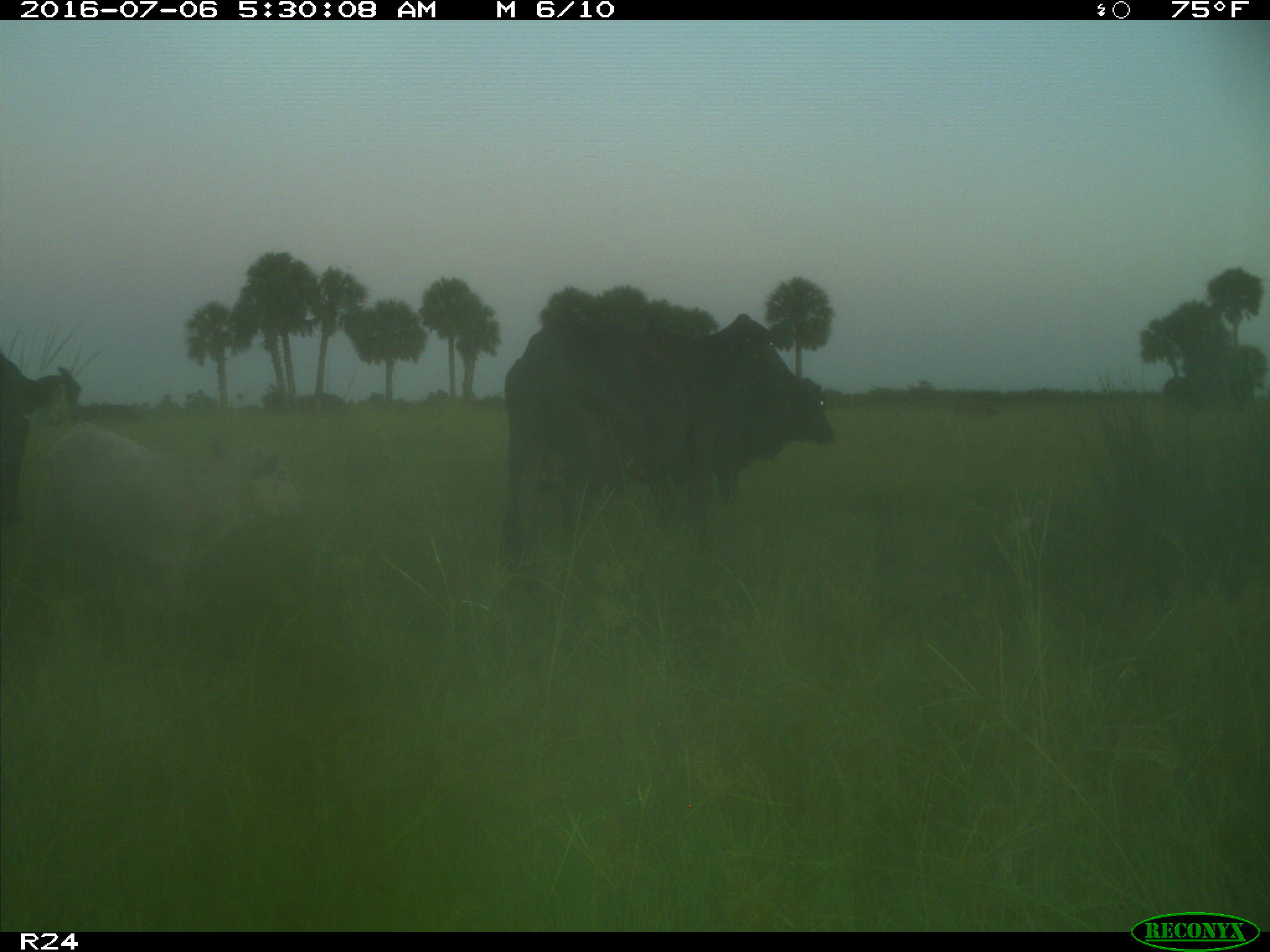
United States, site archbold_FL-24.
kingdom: Animalia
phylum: Chordata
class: Mammalia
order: Artiodactyla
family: Bovidae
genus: Bos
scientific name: Bos taurus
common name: domestic cow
Bos taurus (domestic cow).